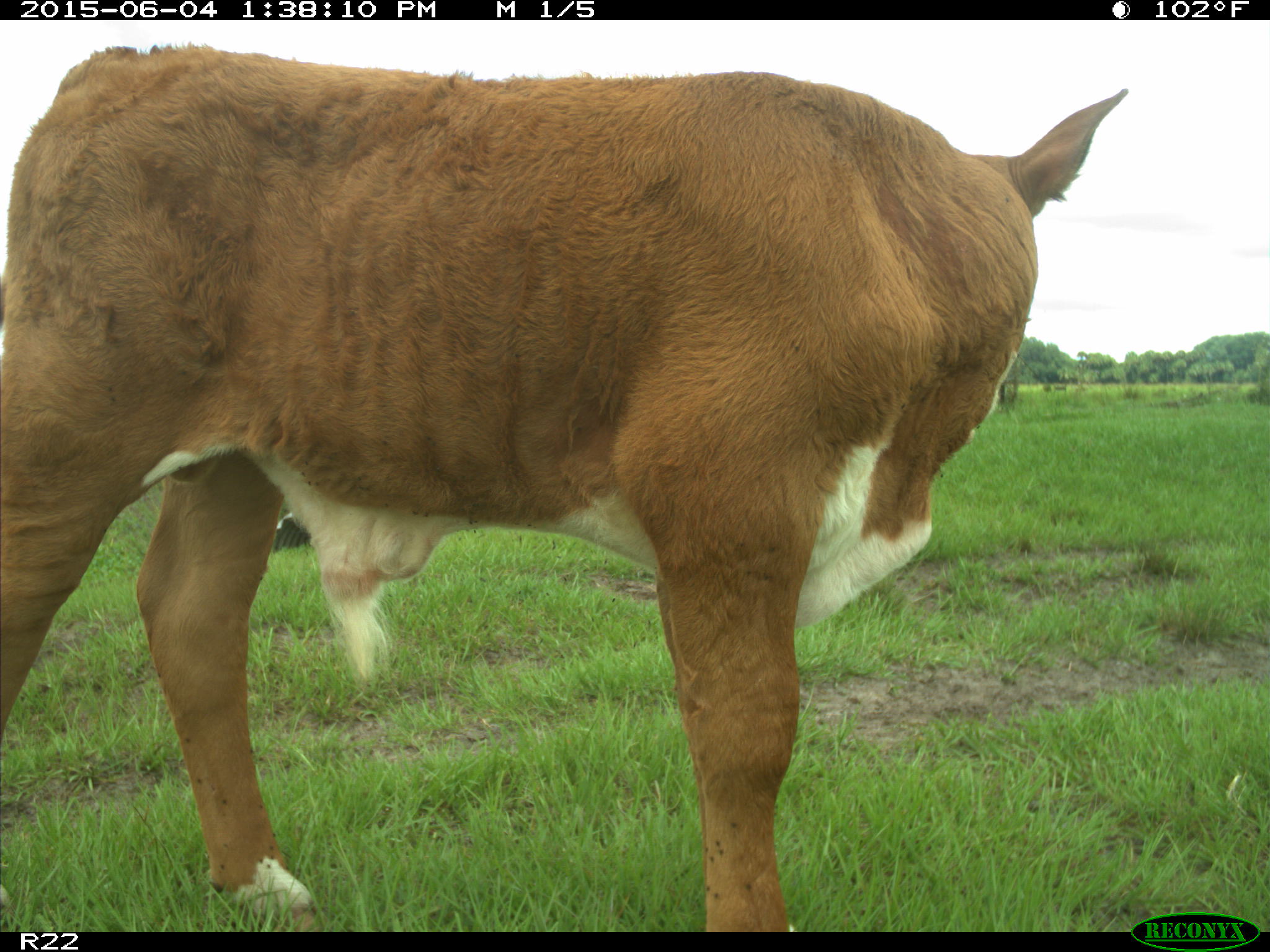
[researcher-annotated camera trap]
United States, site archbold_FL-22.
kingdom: Animalia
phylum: Chordata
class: Mammalia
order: Artiodactyla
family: Bovidae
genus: Bos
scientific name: Bos taurus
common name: domestic cow